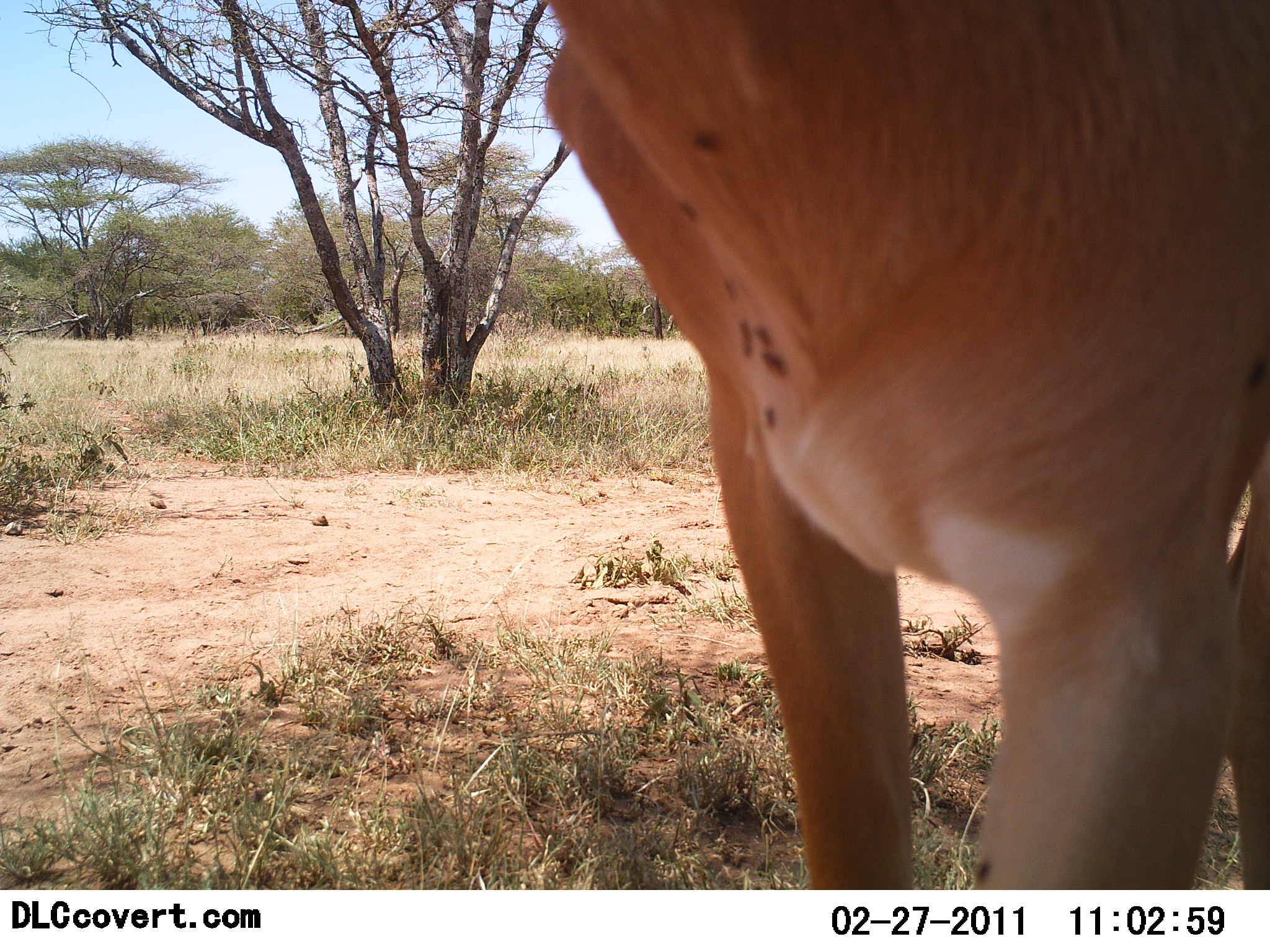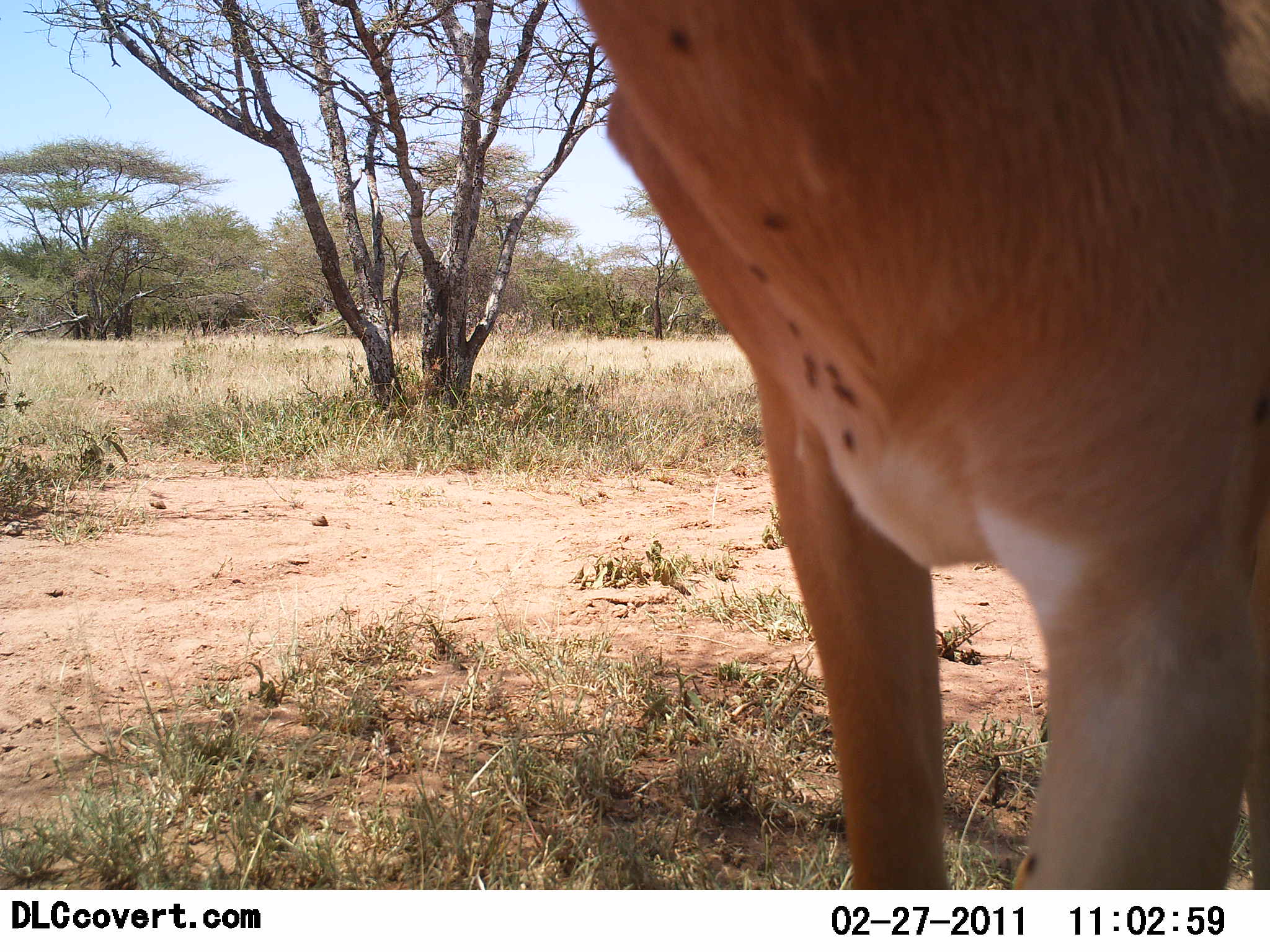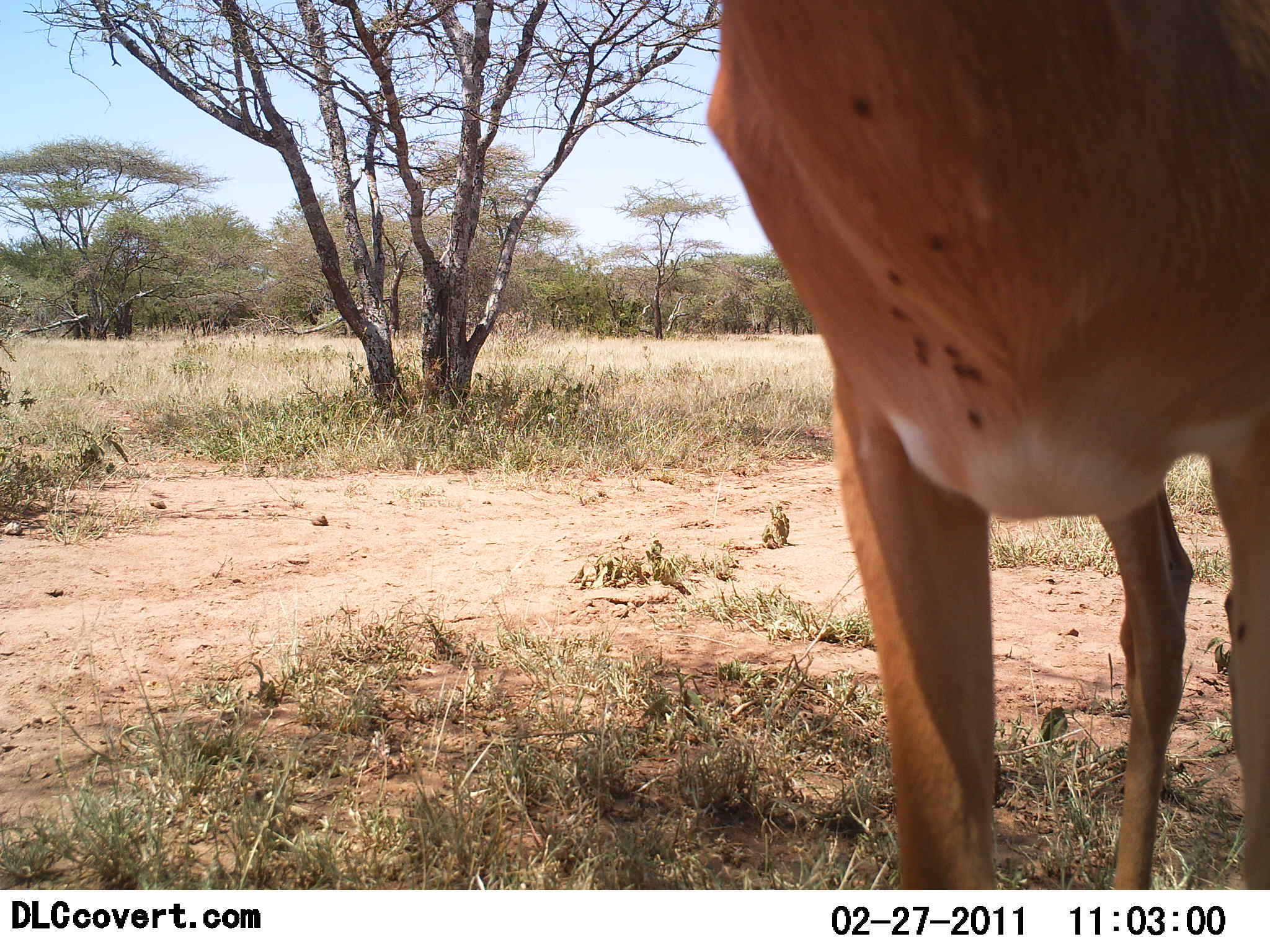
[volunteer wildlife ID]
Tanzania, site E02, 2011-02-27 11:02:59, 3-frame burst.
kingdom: Animalia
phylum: Chordata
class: Mammalia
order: Artiodactyla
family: Bovidae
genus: Nanger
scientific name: Nanger granti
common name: grant's gazelle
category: gazellegrants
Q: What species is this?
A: Gazellegrants (grant's gazelle) (Nanger granti).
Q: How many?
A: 1.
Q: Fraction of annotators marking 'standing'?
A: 75%.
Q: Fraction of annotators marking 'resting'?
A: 0%.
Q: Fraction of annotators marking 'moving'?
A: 12%.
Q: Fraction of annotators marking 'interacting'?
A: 12%.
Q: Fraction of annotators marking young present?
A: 0%.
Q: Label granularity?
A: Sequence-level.